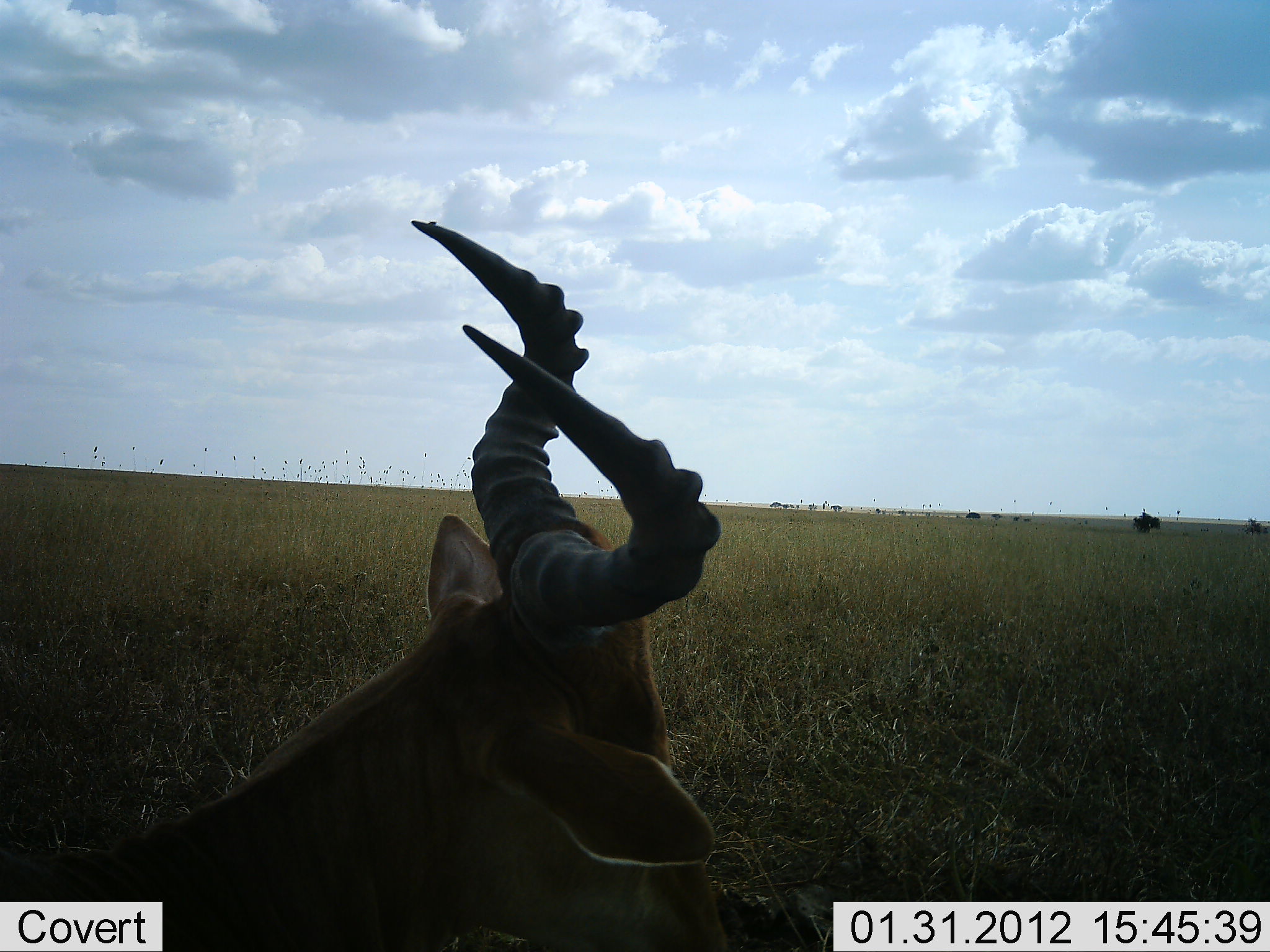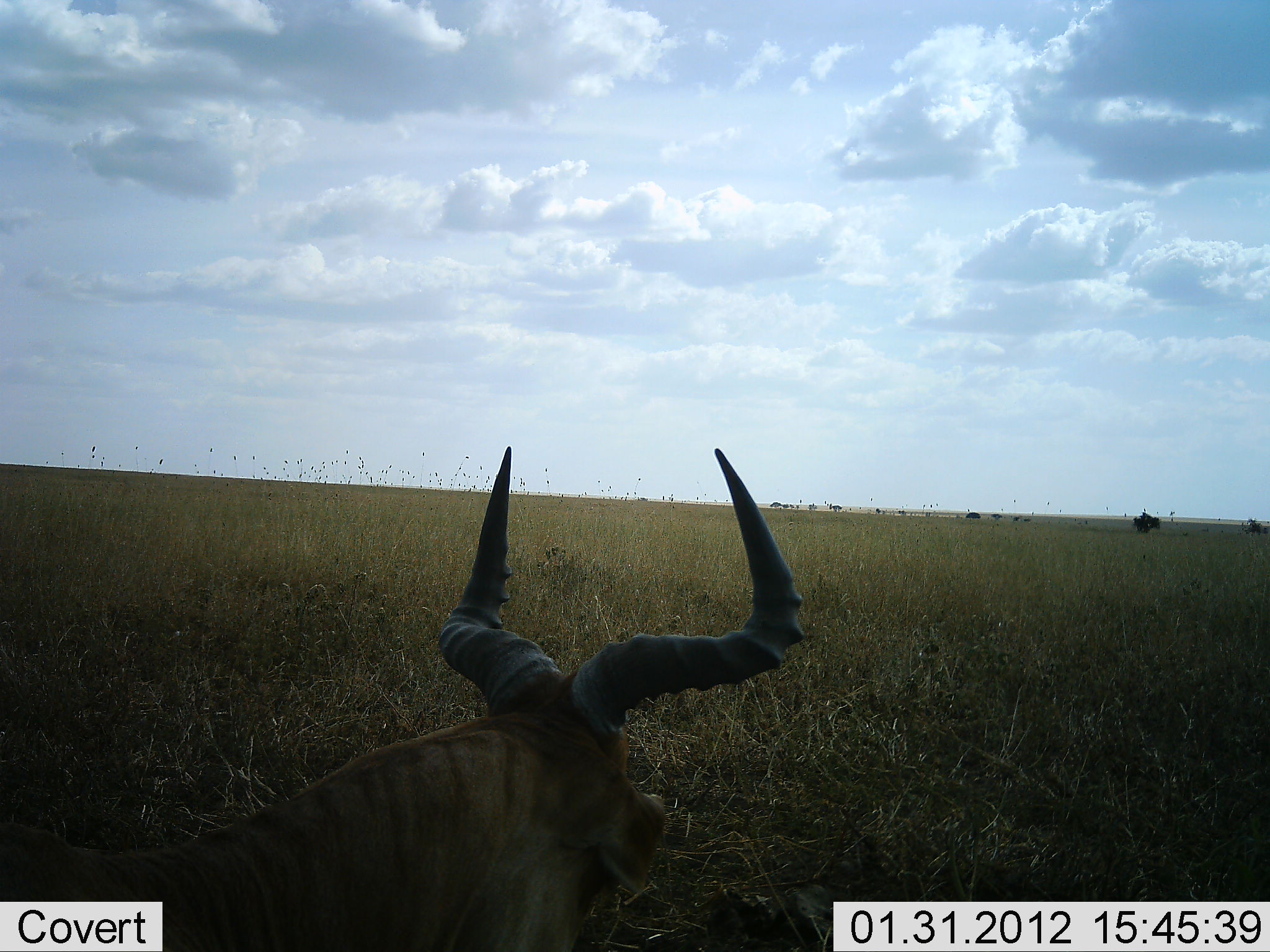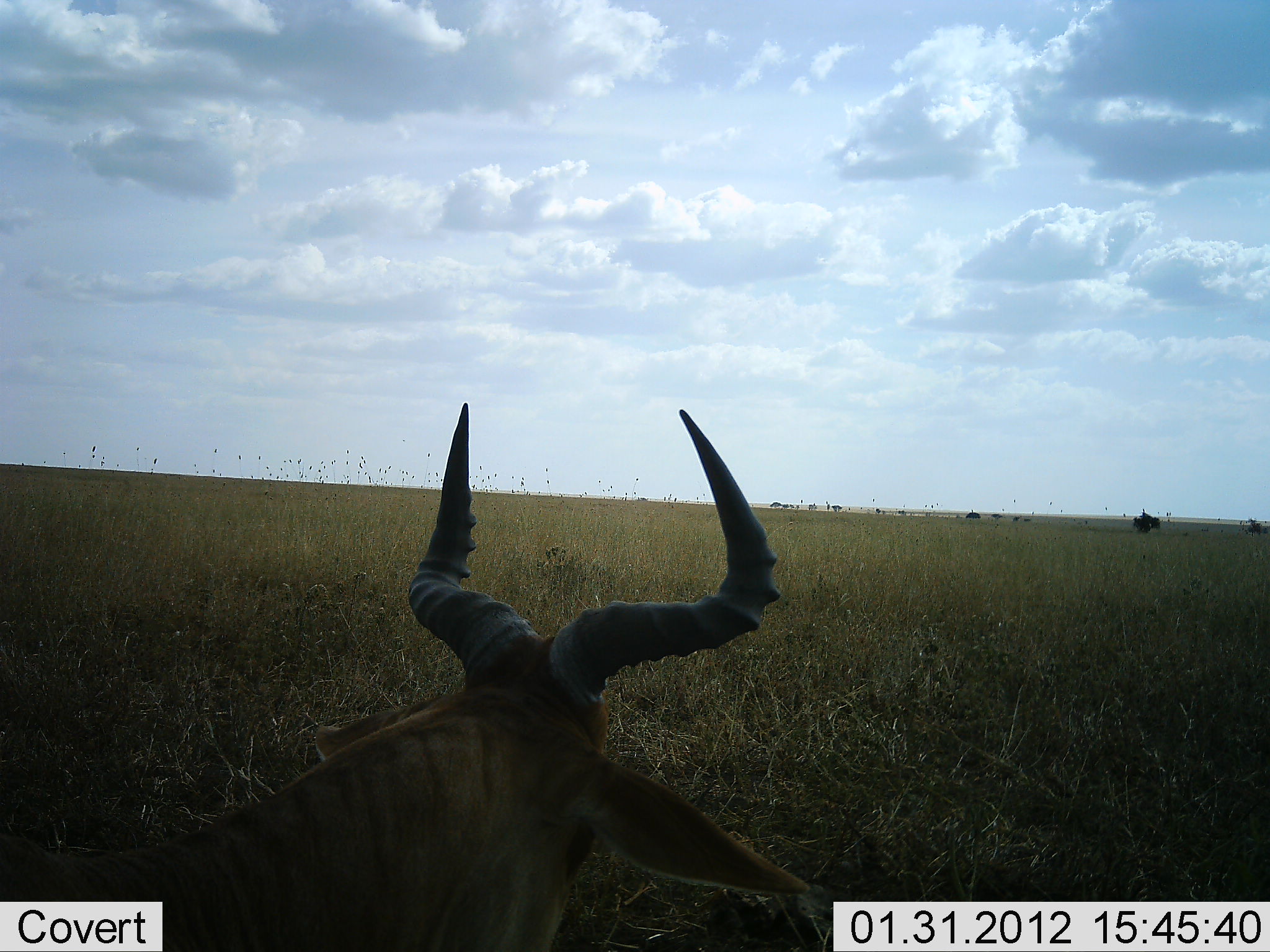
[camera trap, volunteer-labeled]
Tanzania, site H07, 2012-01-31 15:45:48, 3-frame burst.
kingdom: Animalia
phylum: Chordata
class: Mammalia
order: Artiodactyla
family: Bovidae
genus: Alcelaphus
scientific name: Alcelaphus buselaphus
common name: hartebeest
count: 1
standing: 14%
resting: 76%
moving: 5%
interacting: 0%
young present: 0%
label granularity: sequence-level